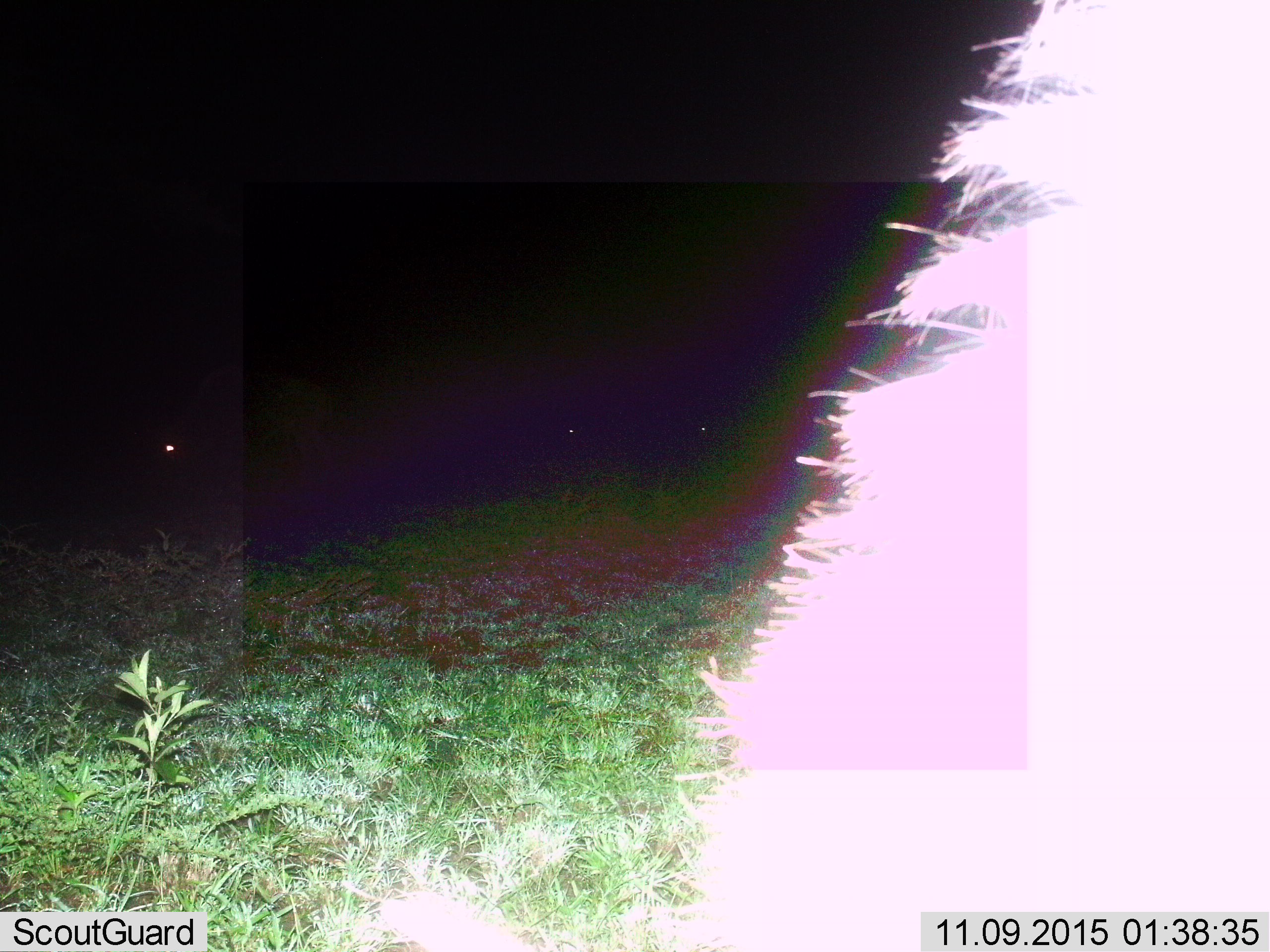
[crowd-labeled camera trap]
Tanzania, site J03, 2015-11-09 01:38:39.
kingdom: Animalia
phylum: Chordata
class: Mammalia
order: Artiodactyla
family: Bovidae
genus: Connochaetes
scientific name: Connochaetes taurinus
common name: blue wildebeest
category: wildebeest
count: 4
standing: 50%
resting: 0%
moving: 0%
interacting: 0%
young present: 0%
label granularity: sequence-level